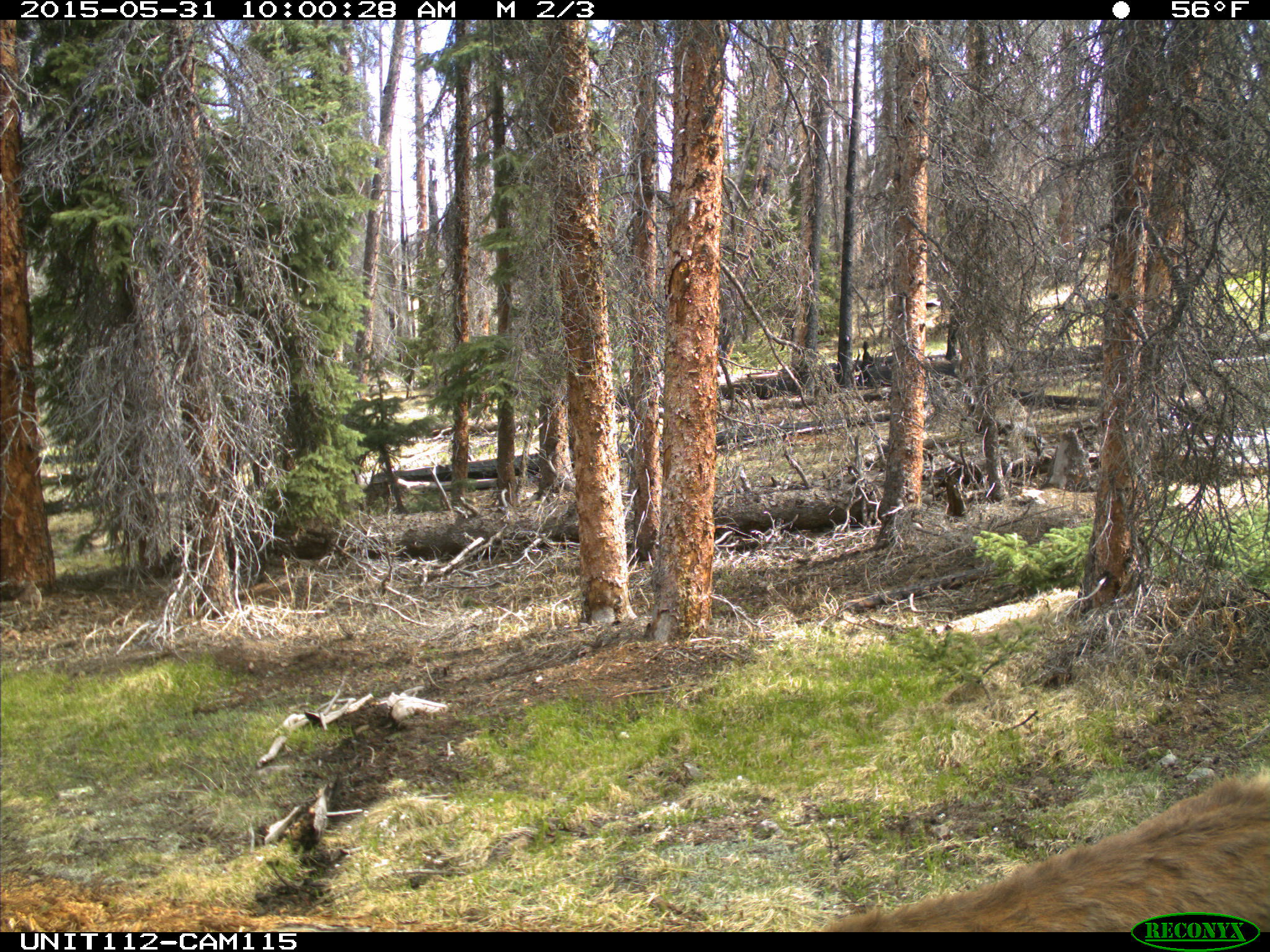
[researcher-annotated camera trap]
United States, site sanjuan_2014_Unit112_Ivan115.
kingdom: Animalia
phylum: Chordata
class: Mammalia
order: Artiodactyla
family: Cervidae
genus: Cervus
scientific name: Cervus elaphus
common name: red deer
Cervus elaphus (red deer).